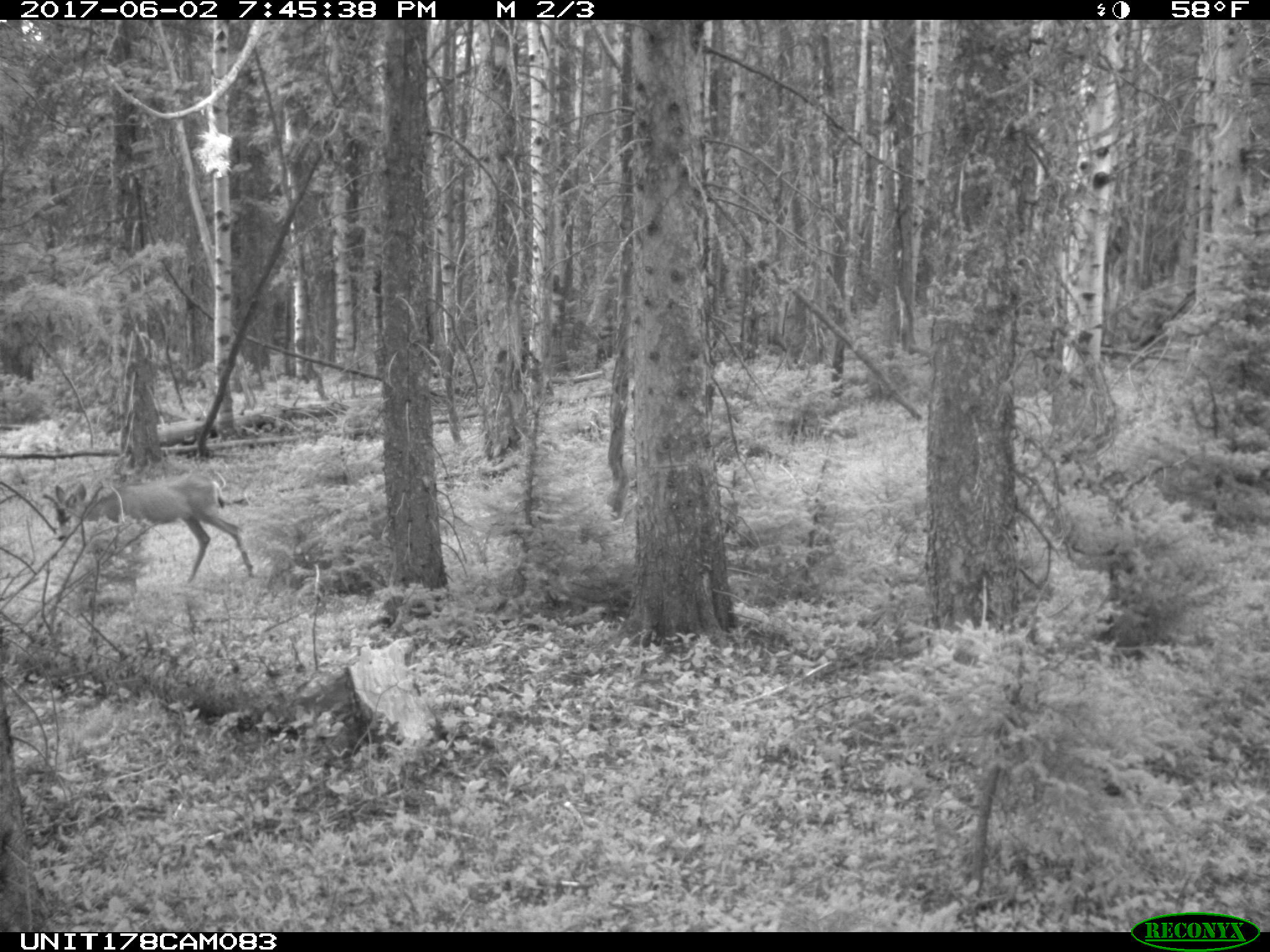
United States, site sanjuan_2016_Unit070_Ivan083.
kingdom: Animalia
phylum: Chordata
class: Mammalia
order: Artiodactyla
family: Cervidae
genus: Odocoileus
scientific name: Odocoileus hemionus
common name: mule deer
Odocoileus hemionus (mule deer).